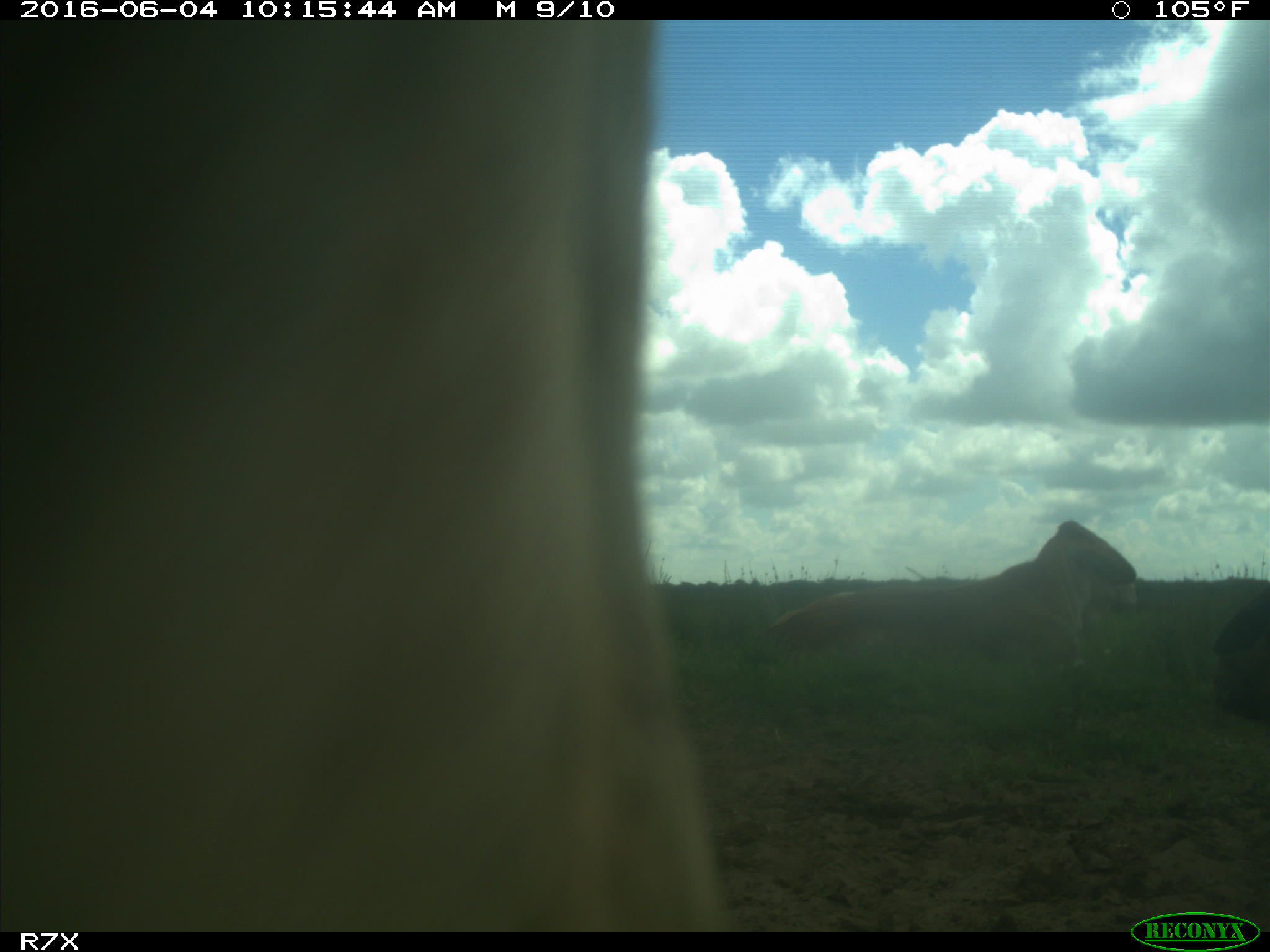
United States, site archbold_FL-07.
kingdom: Animalia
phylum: Chordata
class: Mammalia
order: Artiodactyla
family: Bovidae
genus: Bos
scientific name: Bos taurus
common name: domestic cow